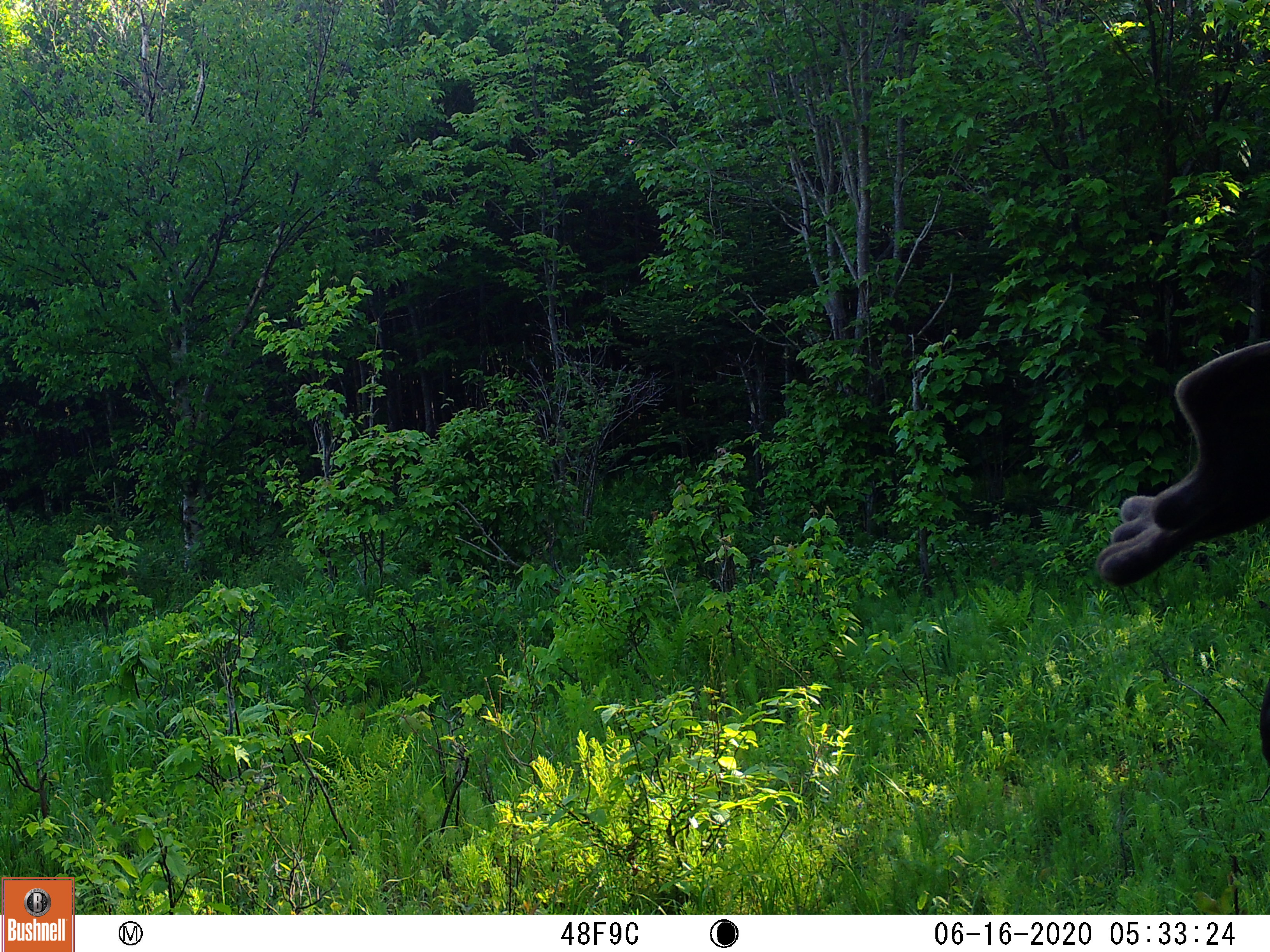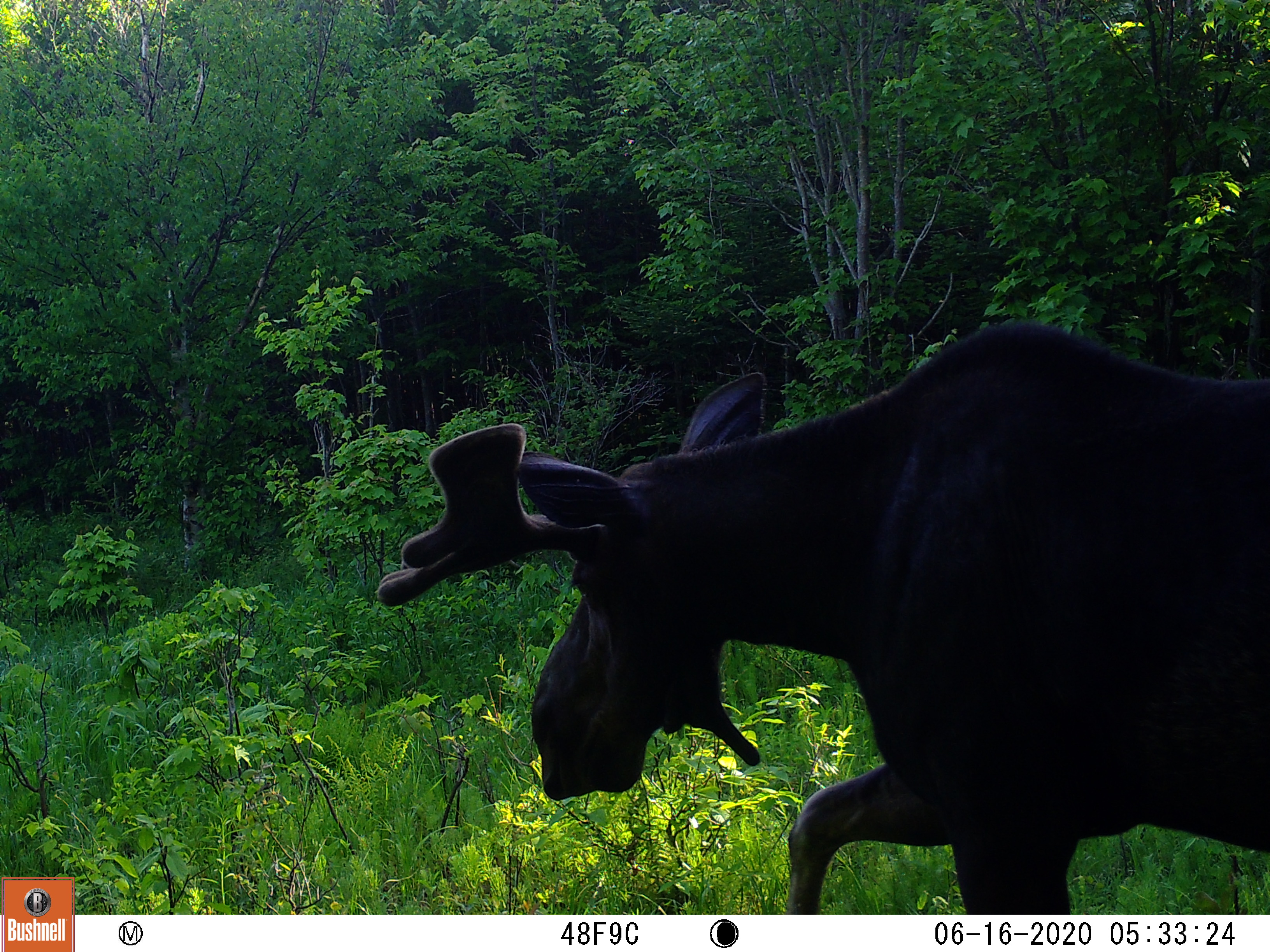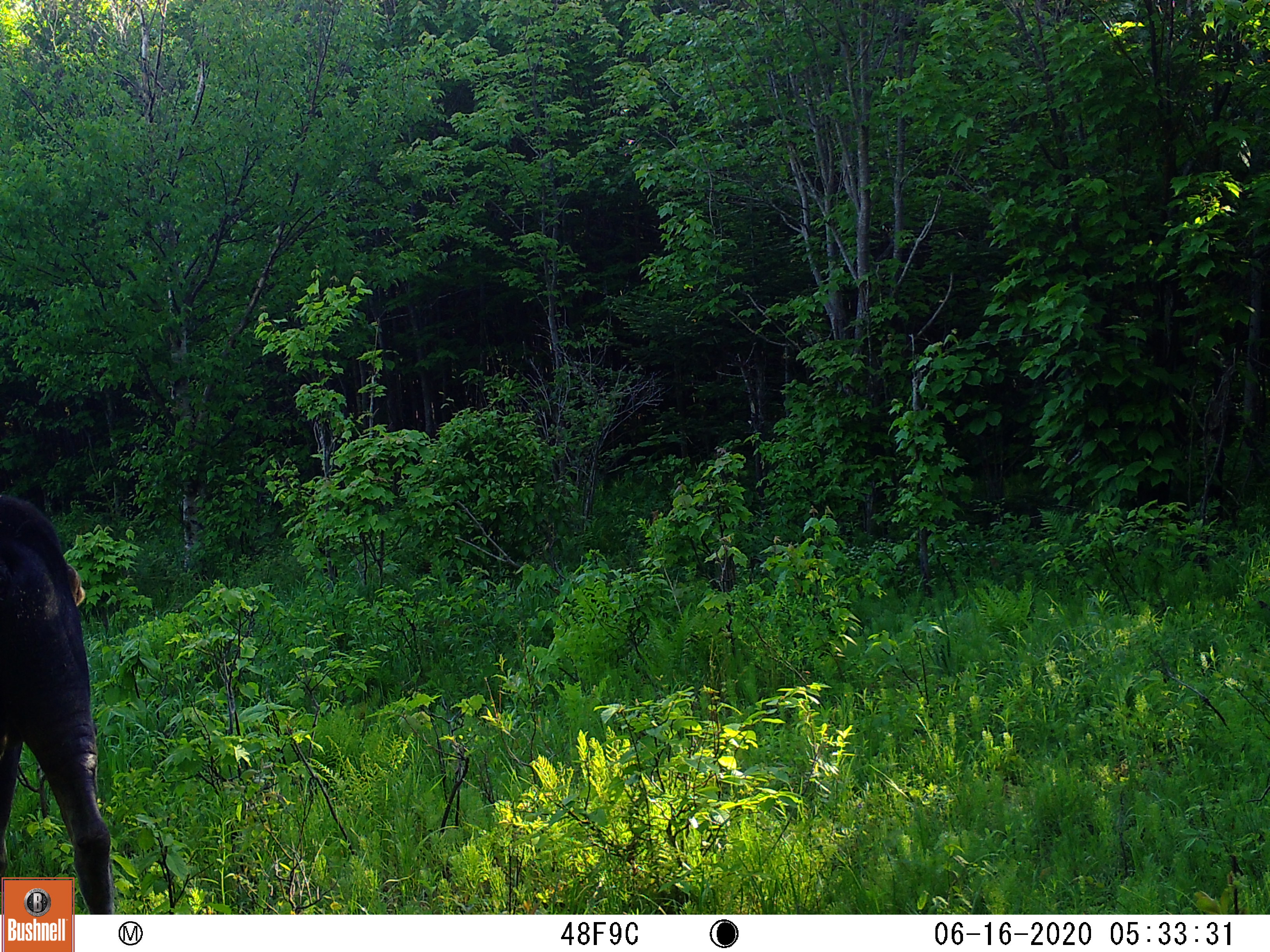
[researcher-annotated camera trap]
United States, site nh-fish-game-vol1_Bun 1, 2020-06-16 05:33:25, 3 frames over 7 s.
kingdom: Animalia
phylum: Chordata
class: Mammalia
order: Artiodactyla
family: Cervidae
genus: Alces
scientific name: Alces alces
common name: moose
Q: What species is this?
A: Moose (Alces alces).